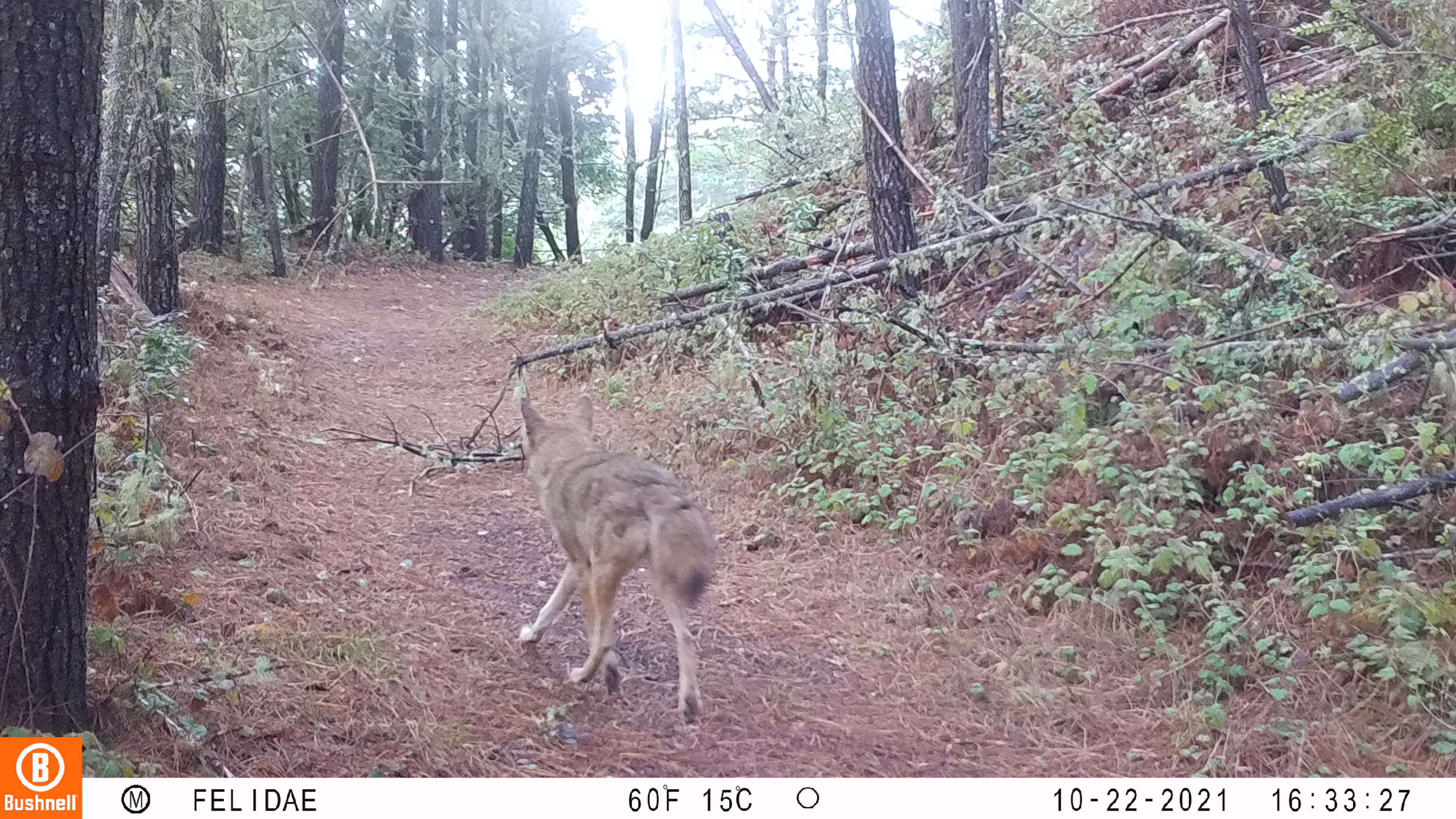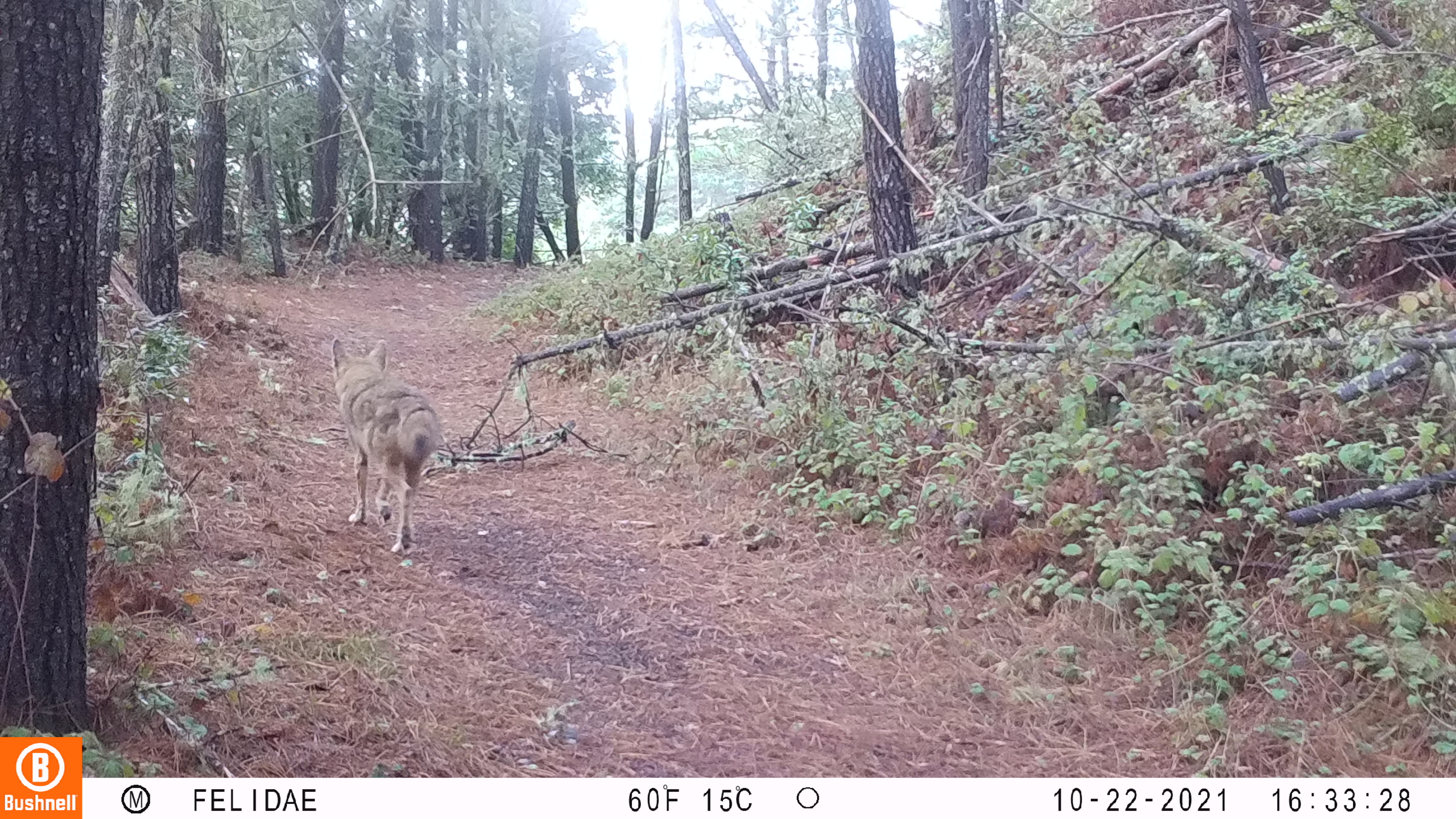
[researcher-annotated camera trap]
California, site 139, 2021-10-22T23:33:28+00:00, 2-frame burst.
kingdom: Animalia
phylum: Chordata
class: Mammalia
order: Carnivora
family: Canidae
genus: Canis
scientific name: Canis latrans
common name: coyote